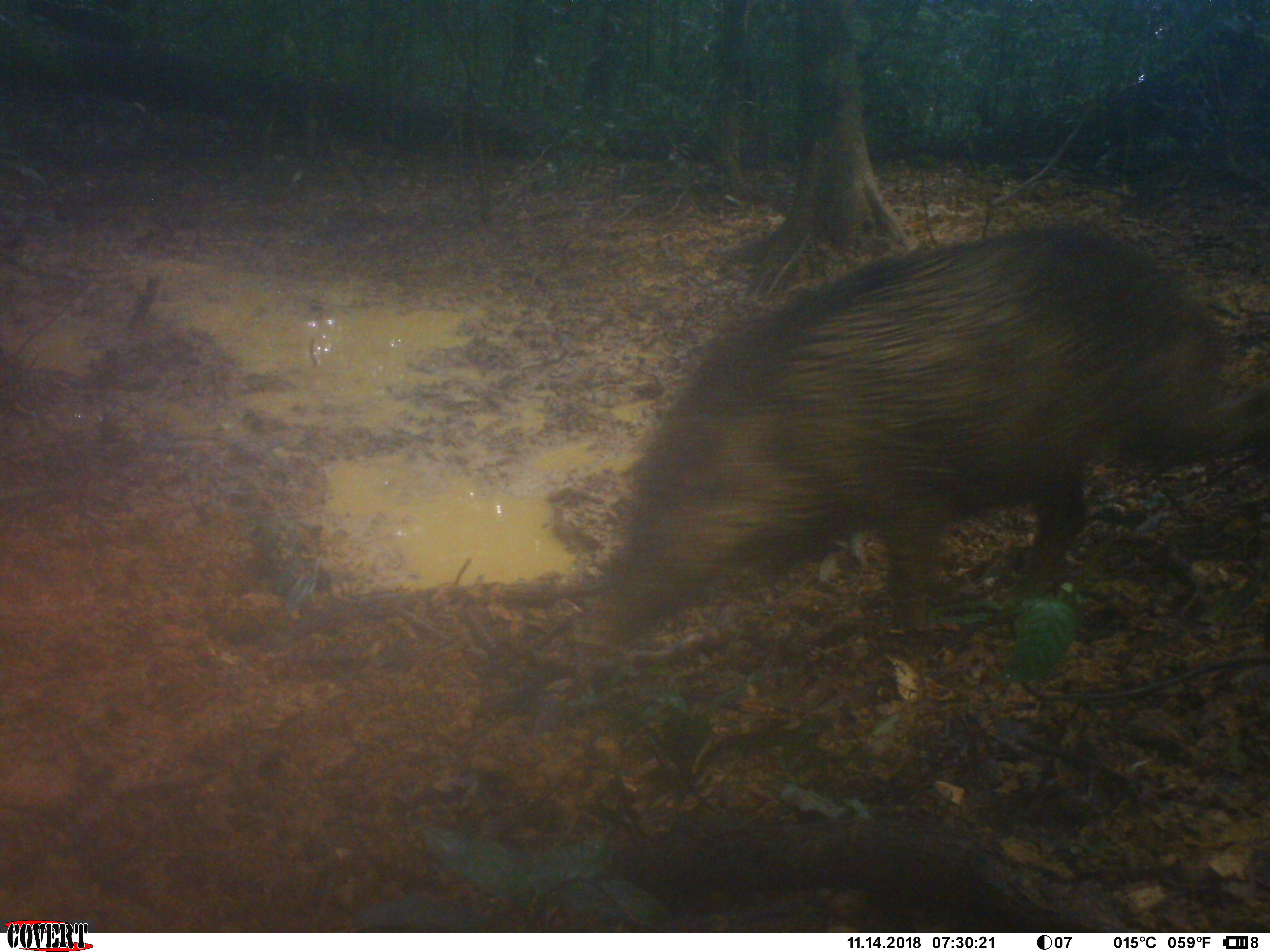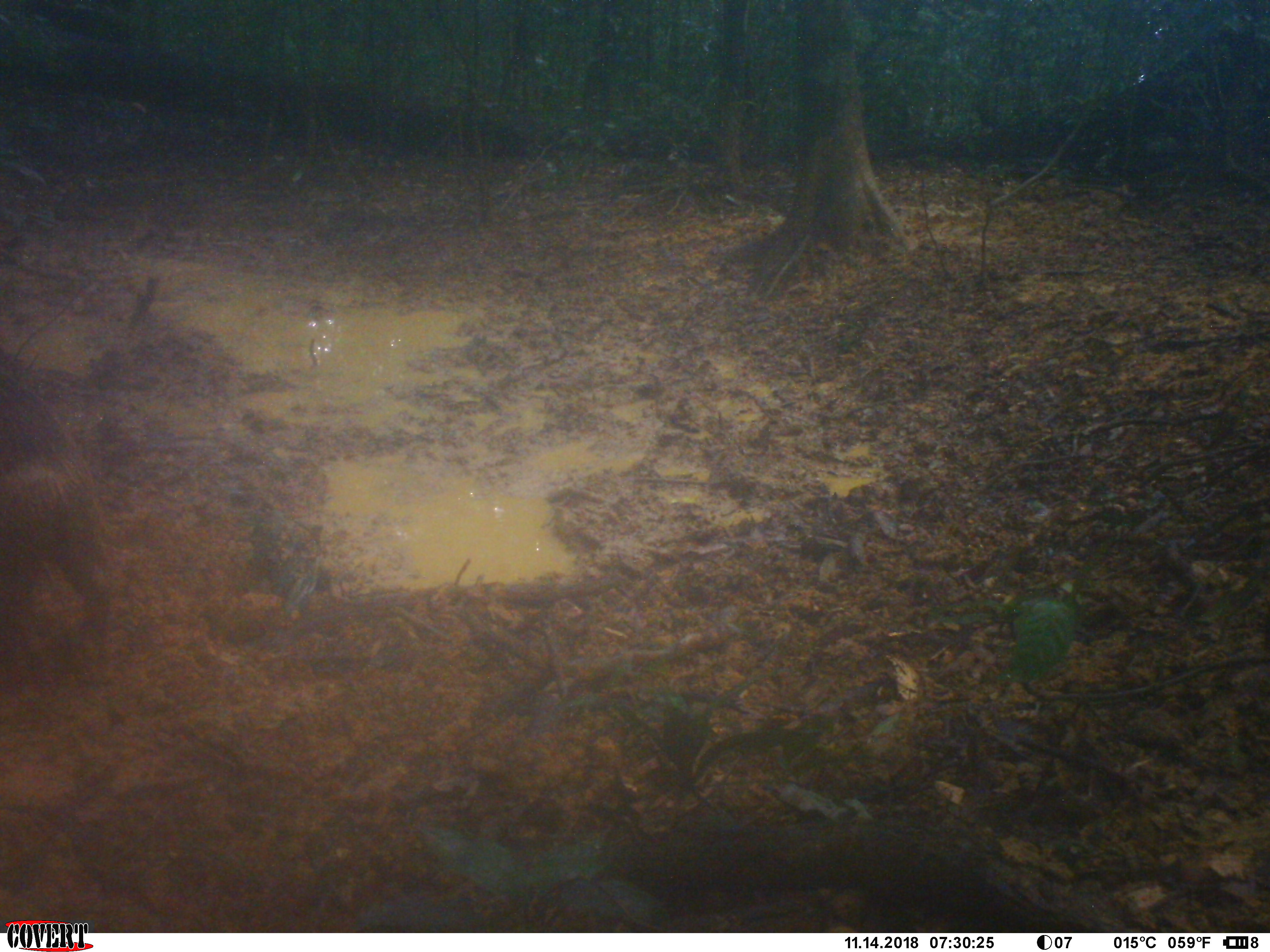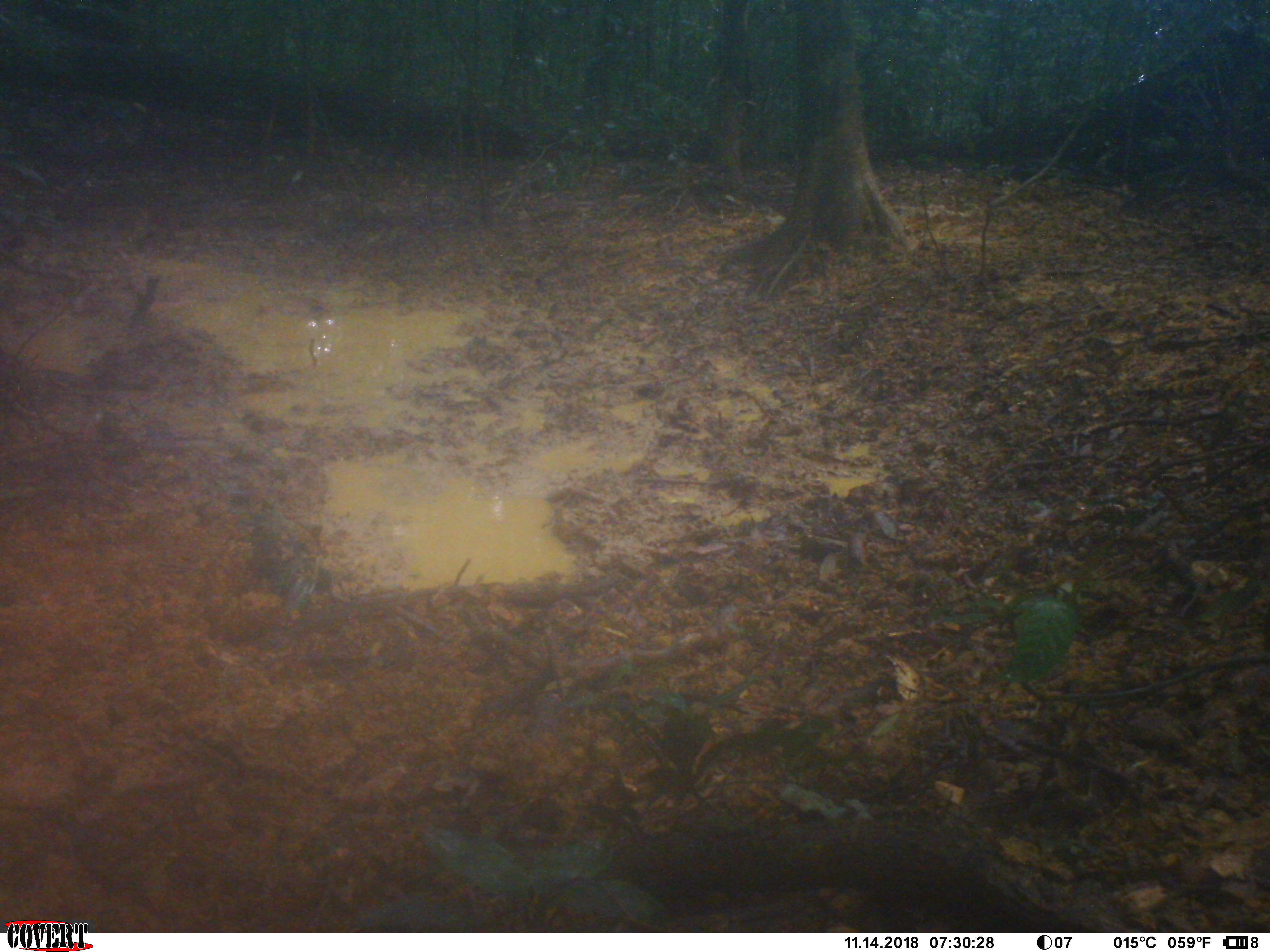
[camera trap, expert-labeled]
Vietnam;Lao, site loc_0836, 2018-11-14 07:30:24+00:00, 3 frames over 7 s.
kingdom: Animalia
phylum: Chordata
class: Mammalia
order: Artiodactyla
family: Suidae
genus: Sus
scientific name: Sus scrofa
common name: eurasian wild pig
Eurasian wild pig (Sus scrofa). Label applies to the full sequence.